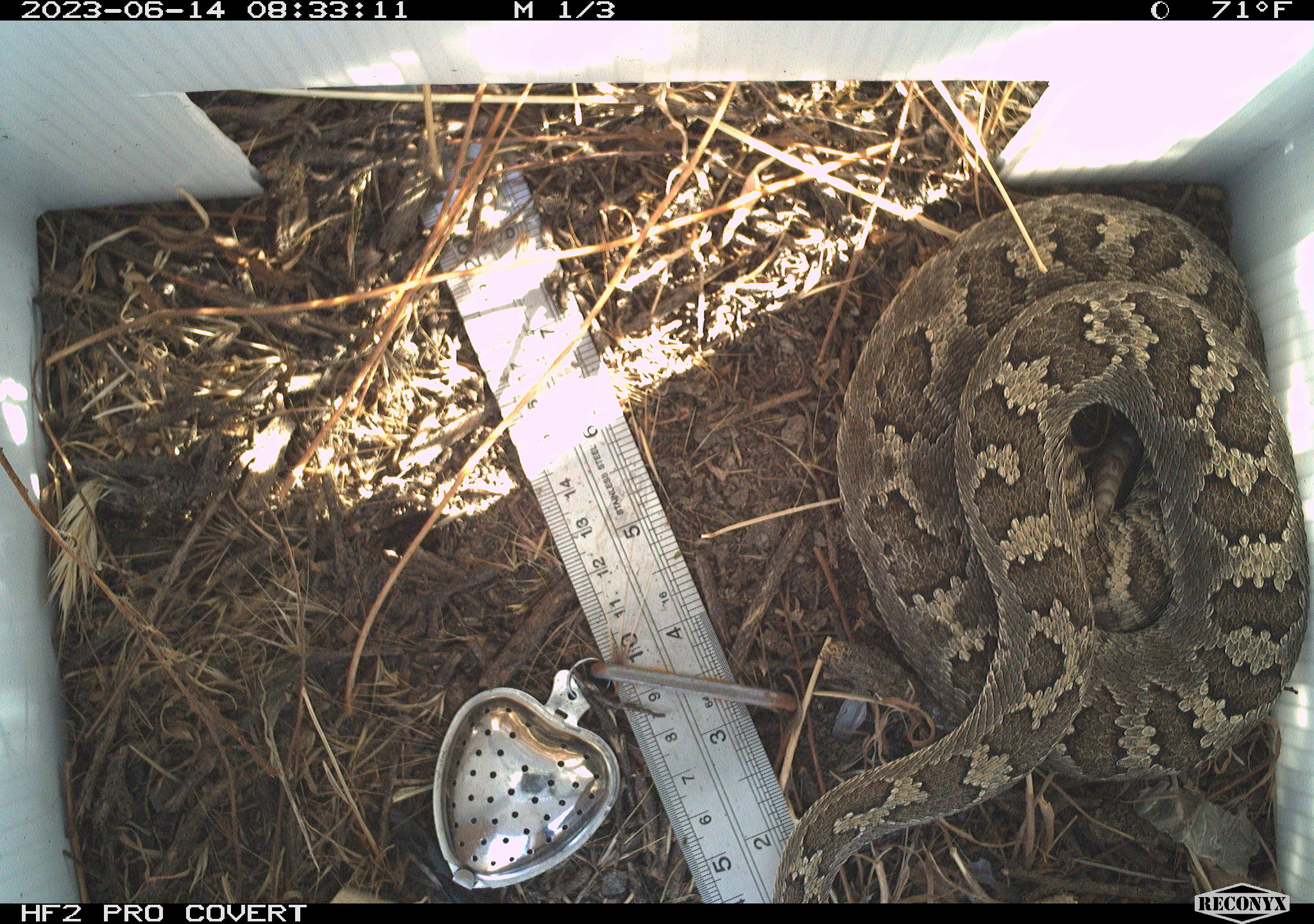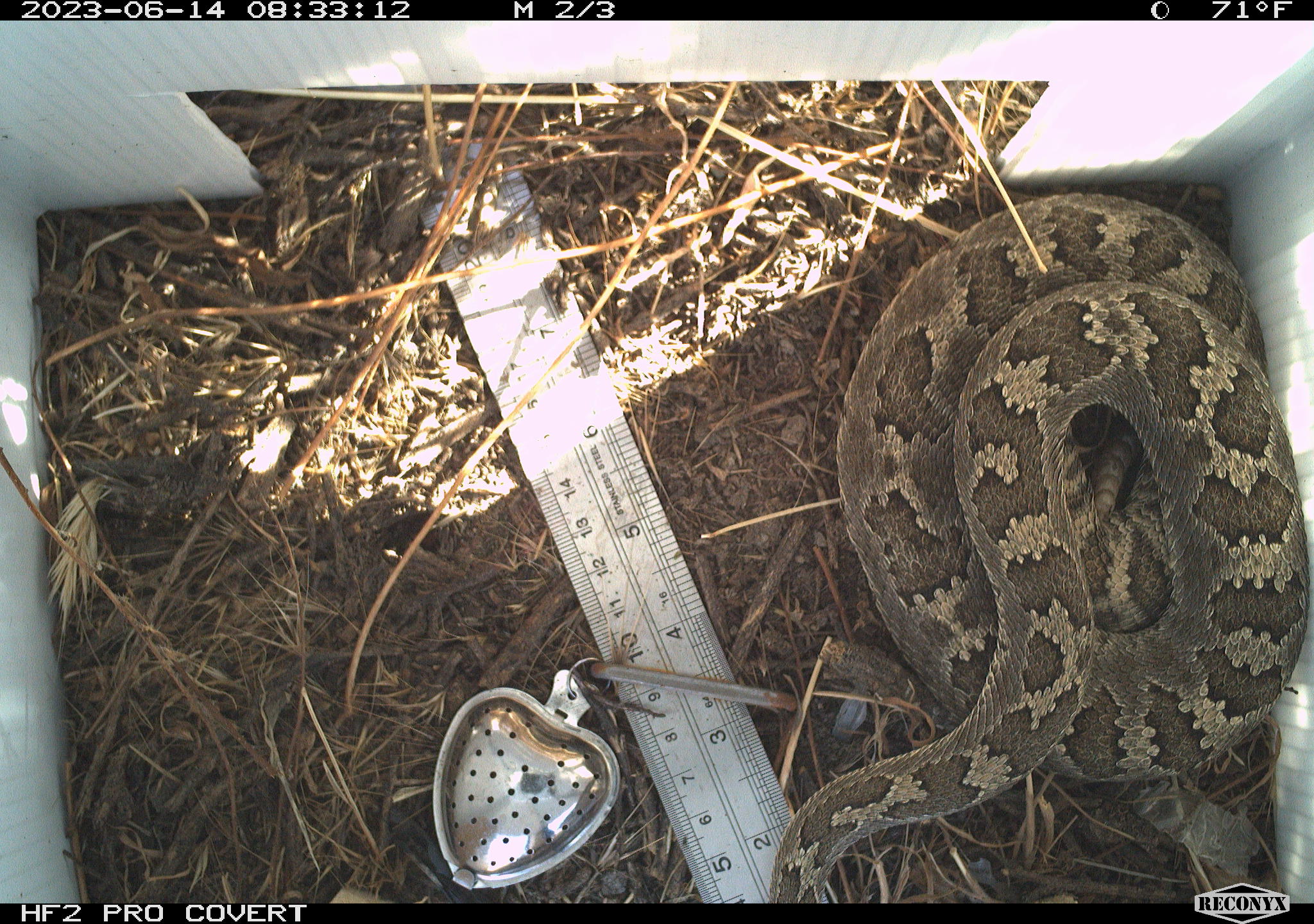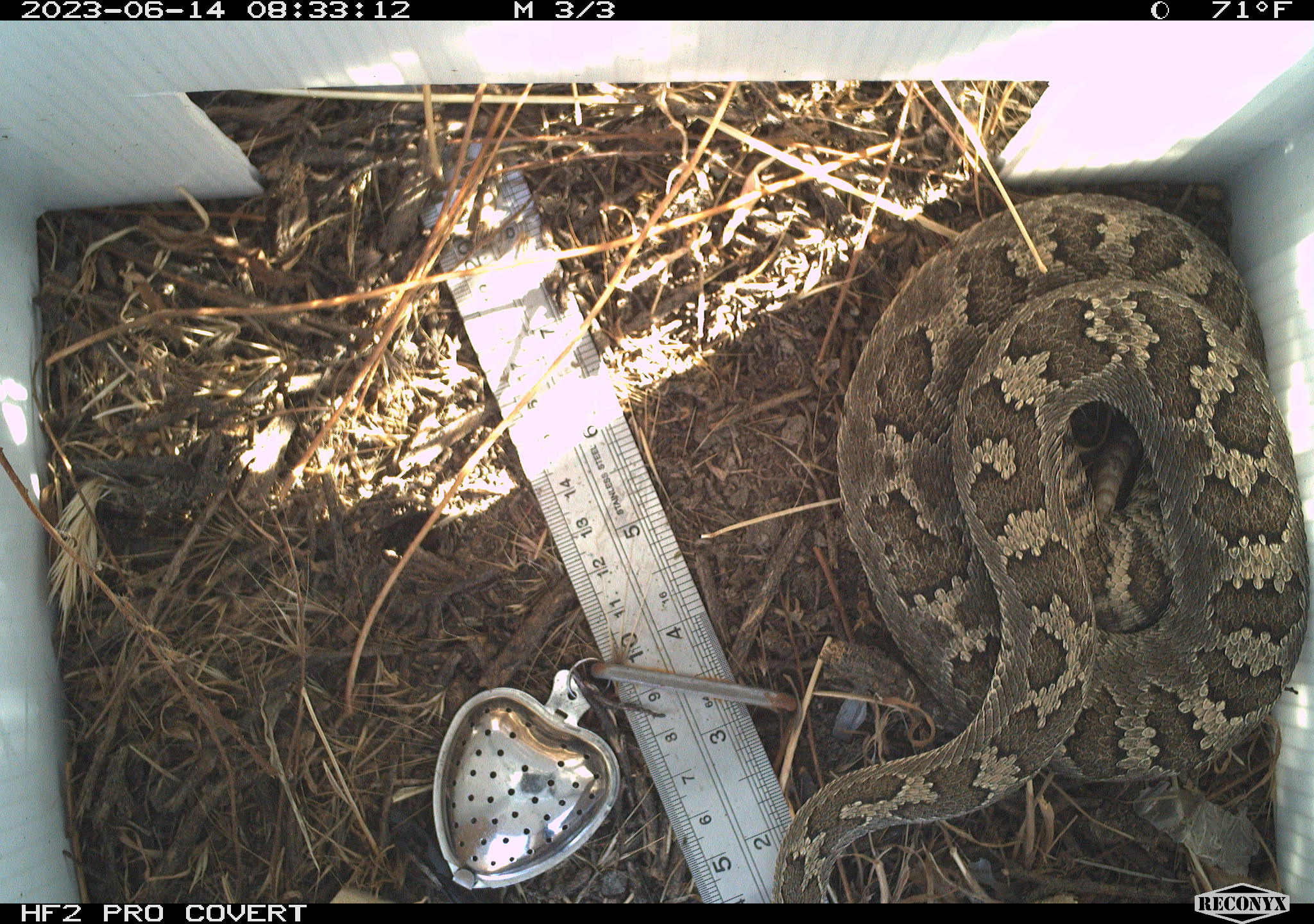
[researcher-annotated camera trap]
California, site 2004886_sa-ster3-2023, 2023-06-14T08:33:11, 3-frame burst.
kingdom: Animalia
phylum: Chordata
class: Reptilia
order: Squamata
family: Viperidae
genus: Crotalus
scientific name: Crotalus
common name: rattlers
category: crotalus species